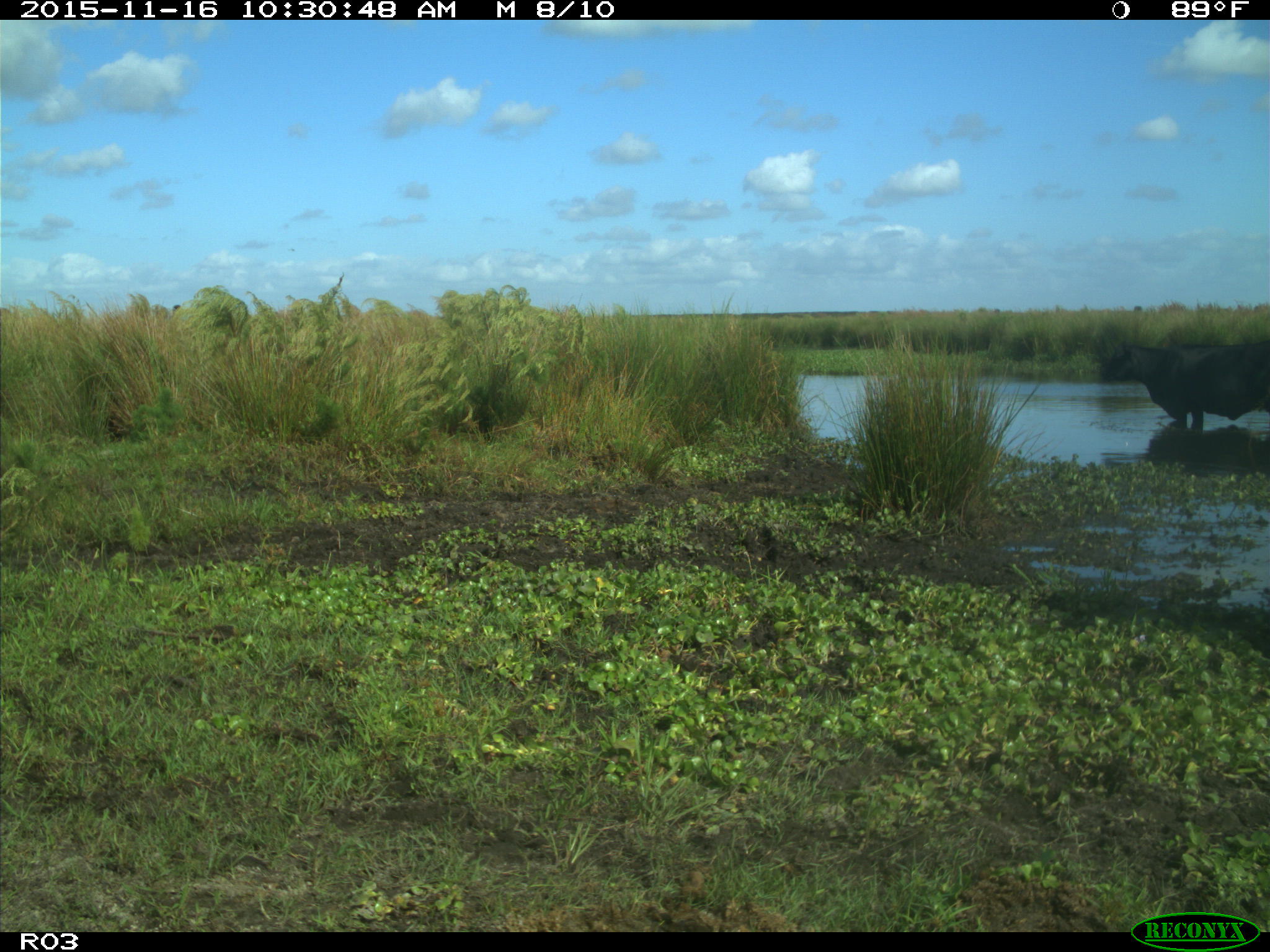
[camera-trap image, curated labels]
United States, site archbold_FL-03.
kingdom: Animalia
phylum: Chordata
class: Mammalia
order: Artiodactyla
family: Bovidae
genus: Bos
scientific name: Bos taurus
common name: domestic cow